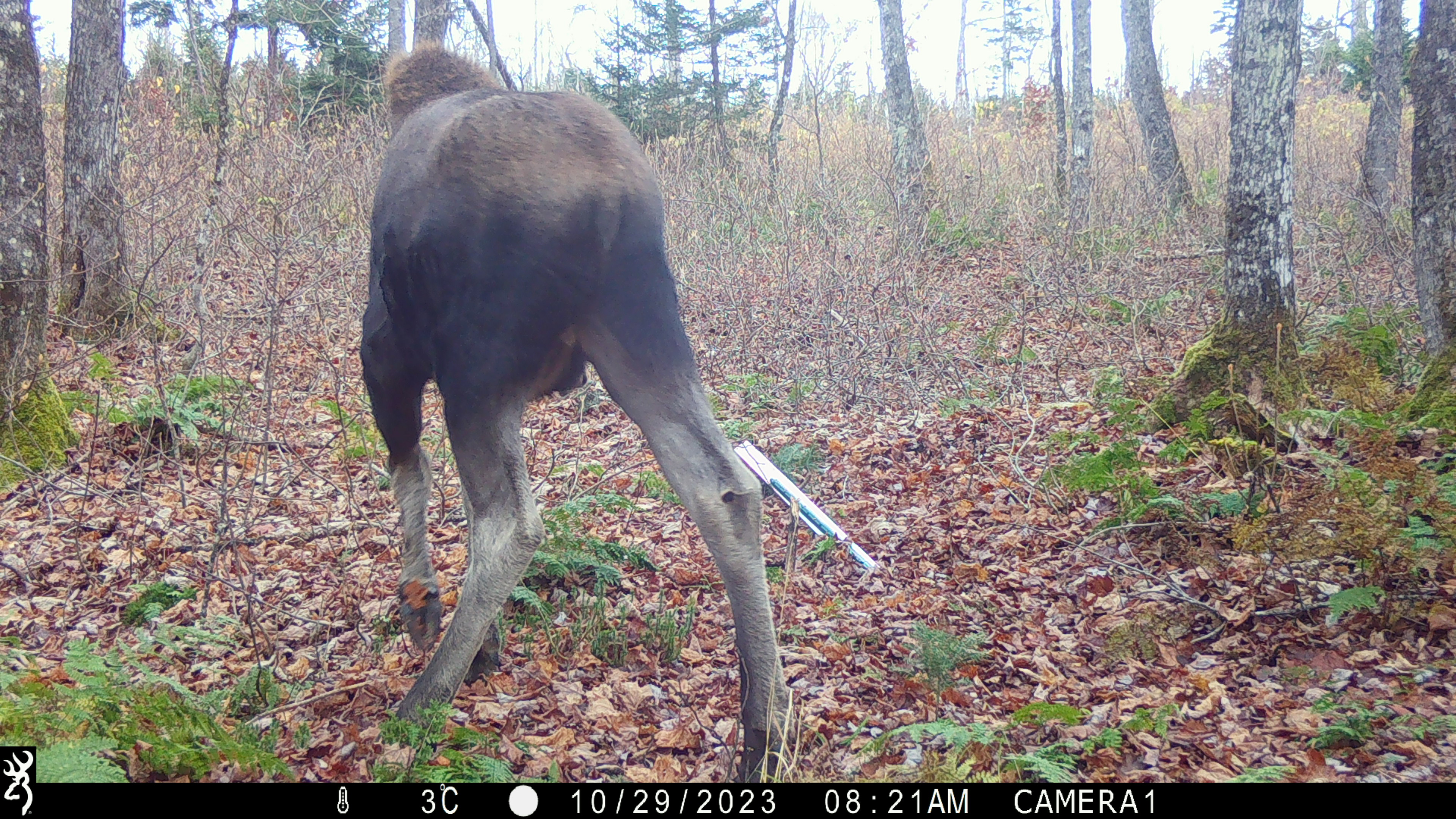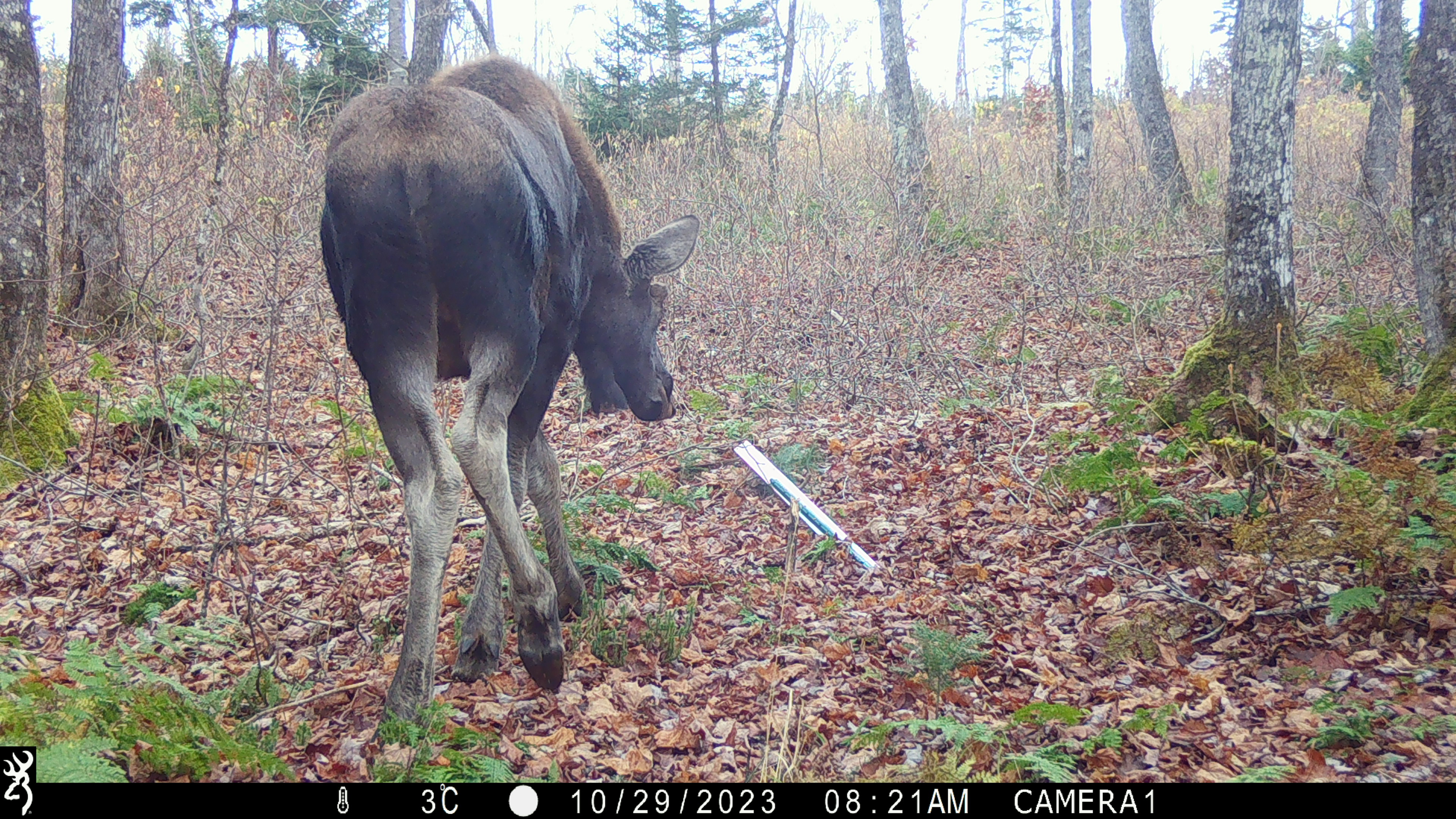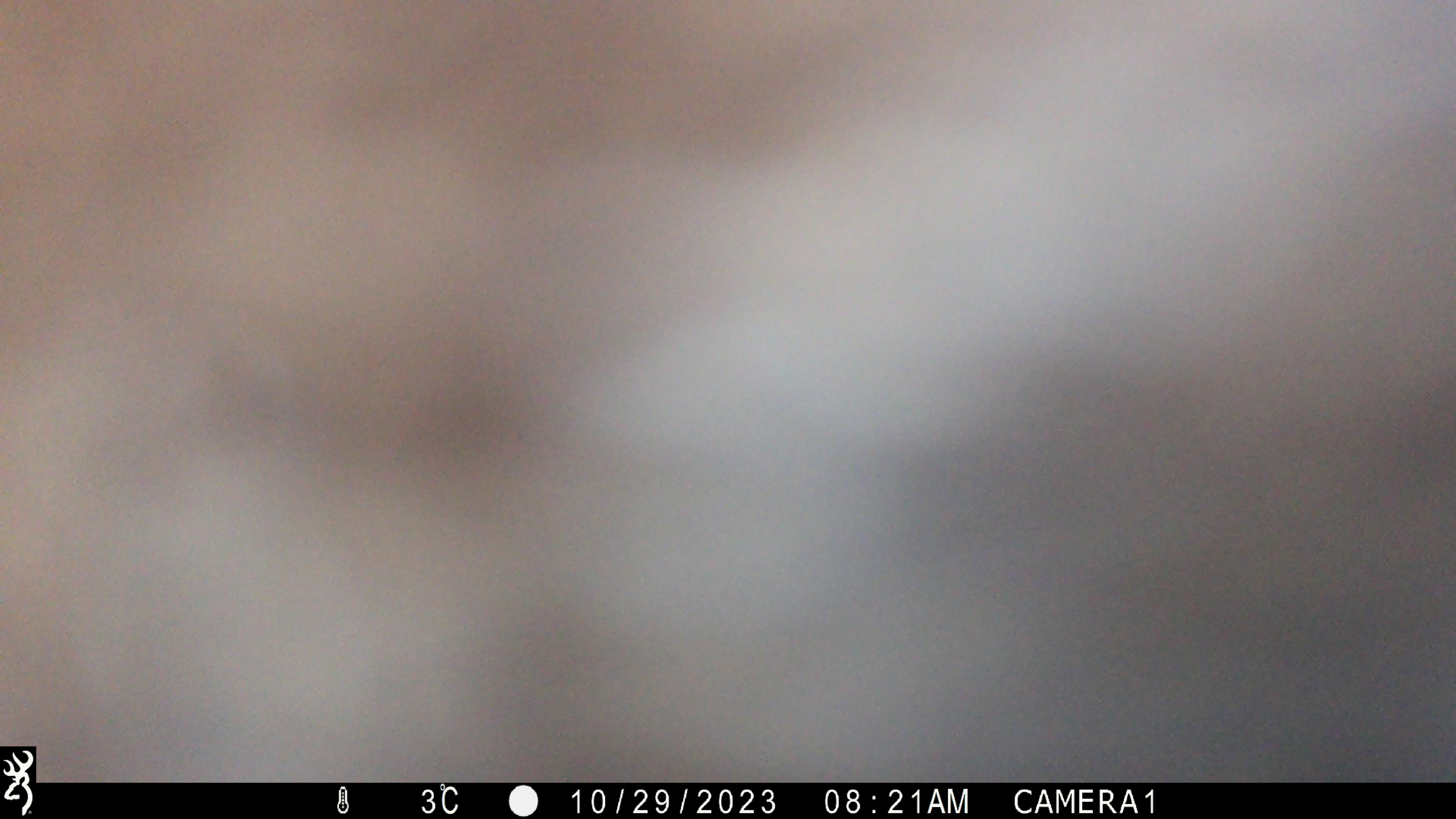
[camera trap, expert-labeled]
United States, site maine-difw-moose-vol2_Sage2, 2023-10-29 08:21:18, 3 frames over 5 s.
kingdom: Animalia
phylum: Chordata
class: Mammalia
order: Artiodactyla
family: Cervidae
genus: Alces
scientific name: Alces alces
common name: moose